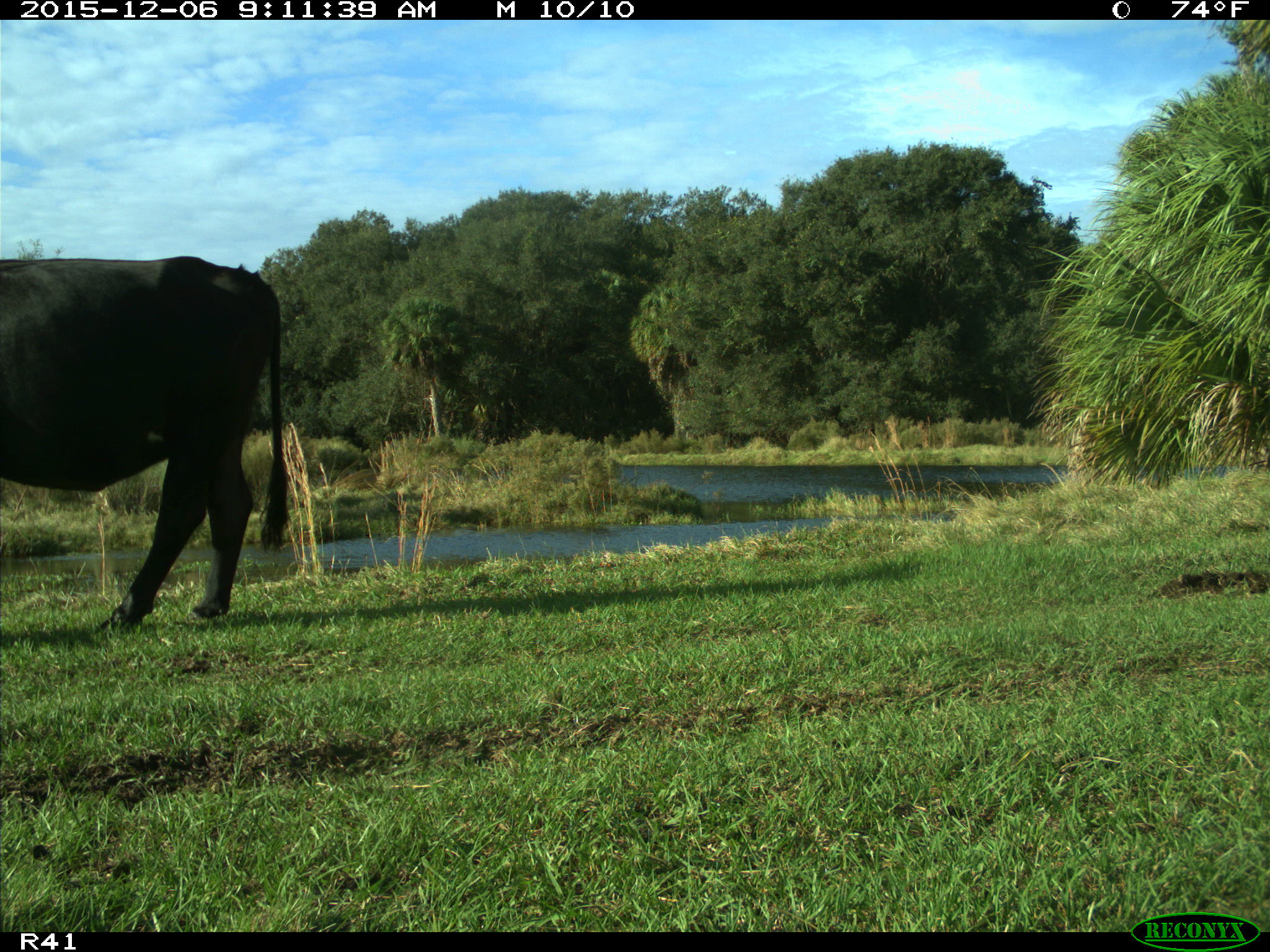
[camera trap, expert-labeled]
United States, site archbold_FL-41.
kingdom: Animalia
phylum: Chordata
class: Mammalia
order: Artiodactyla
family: Bovidae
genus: Bos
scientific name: Bos taurus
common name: domestic cow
Bos taurus (domestic cow).